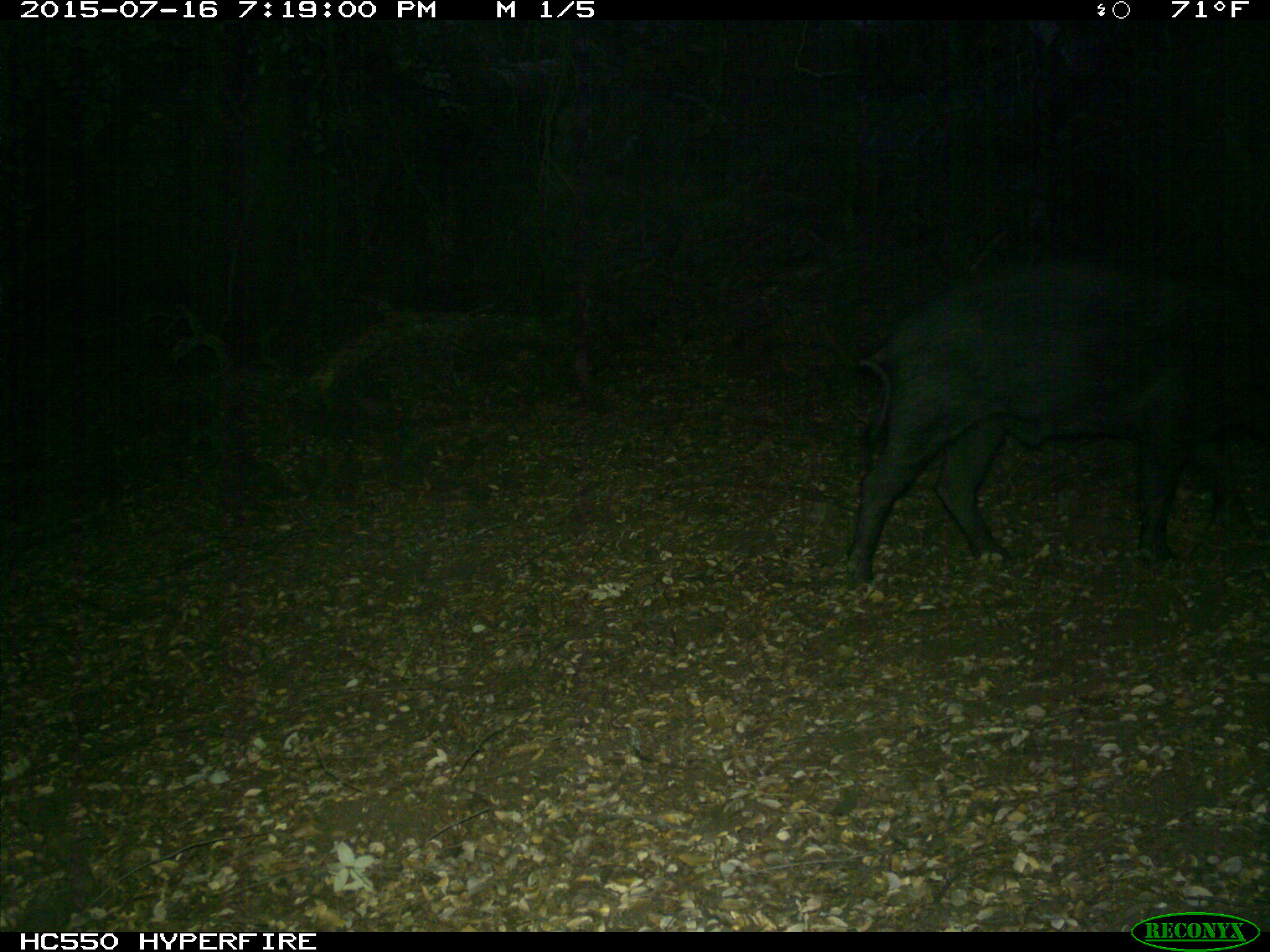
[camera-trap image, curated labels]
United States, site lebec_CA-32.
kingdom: Animalia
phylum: Chordata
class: Mammalia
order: Artiodactyla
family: Suidae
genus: Sus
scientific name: Sus scrofa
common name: wild boar